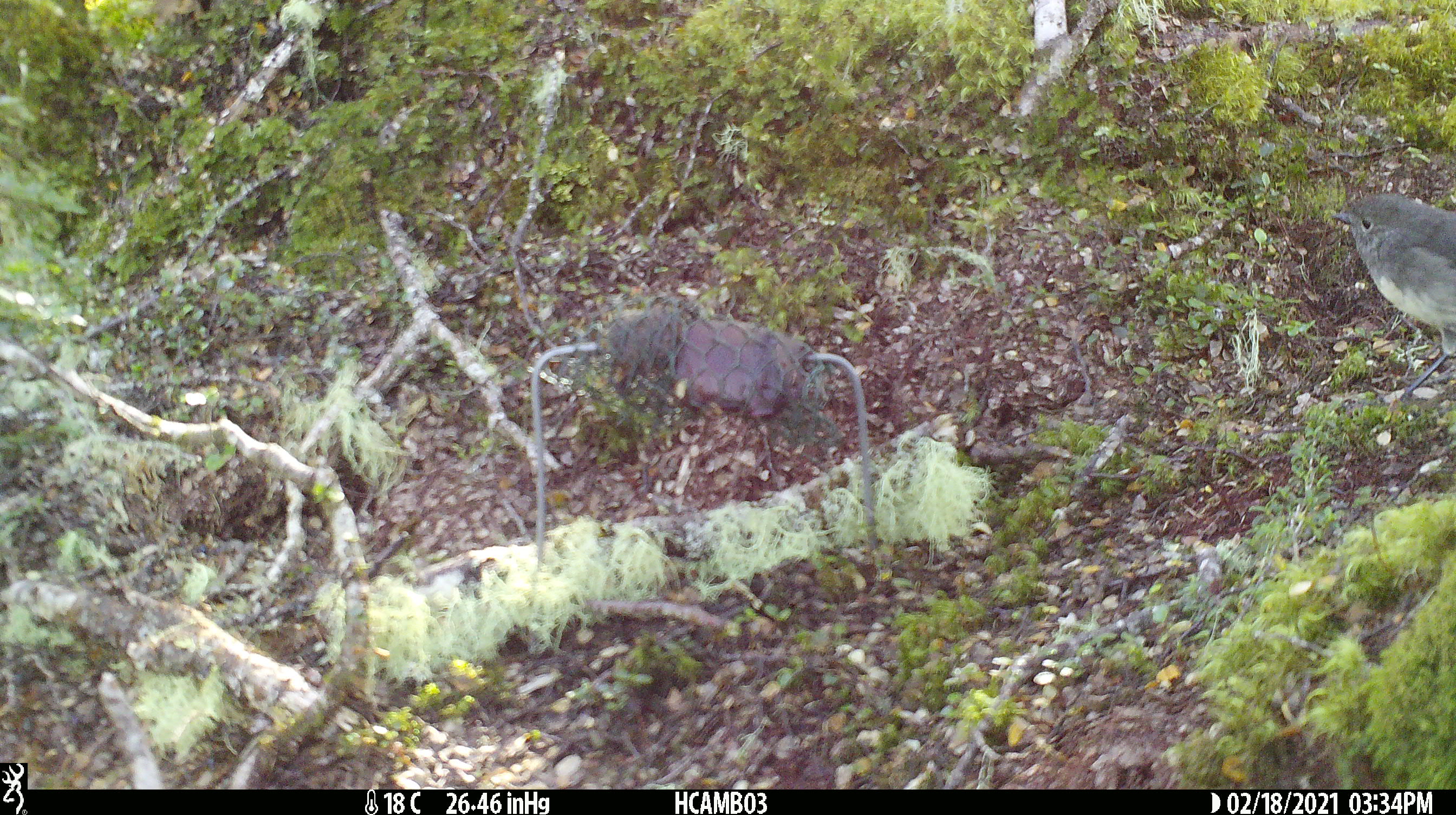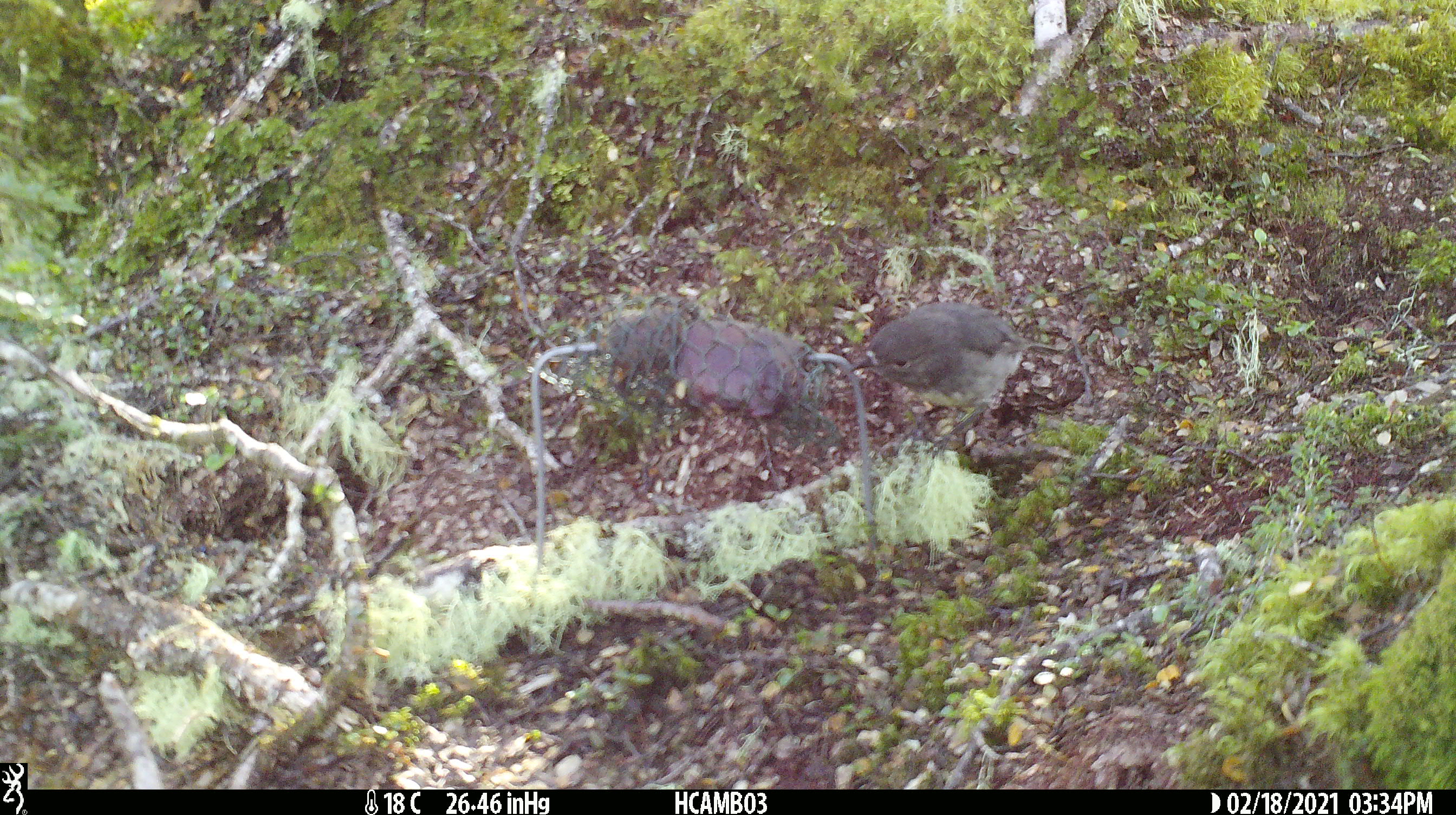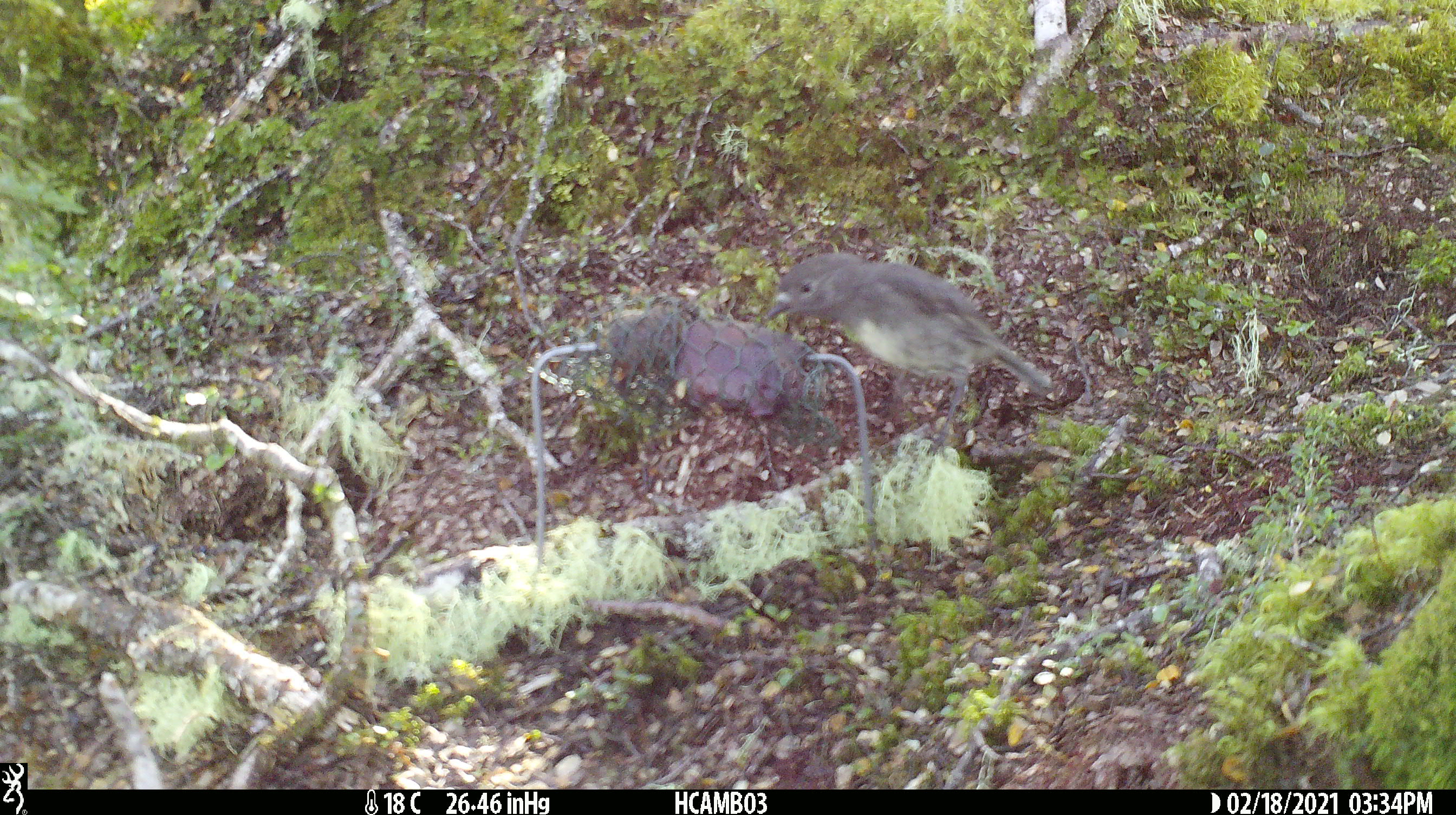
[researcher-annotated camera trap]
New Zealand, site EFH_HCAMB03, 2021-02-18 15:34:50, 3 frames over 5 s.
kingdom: Animalia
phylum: Chordata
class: Aves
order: Passeriformes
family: Petroicidae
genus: Petroica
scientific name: Petroica australis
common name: new zealand robin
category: robin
Robin (new zealand robin) (Petroica australis).